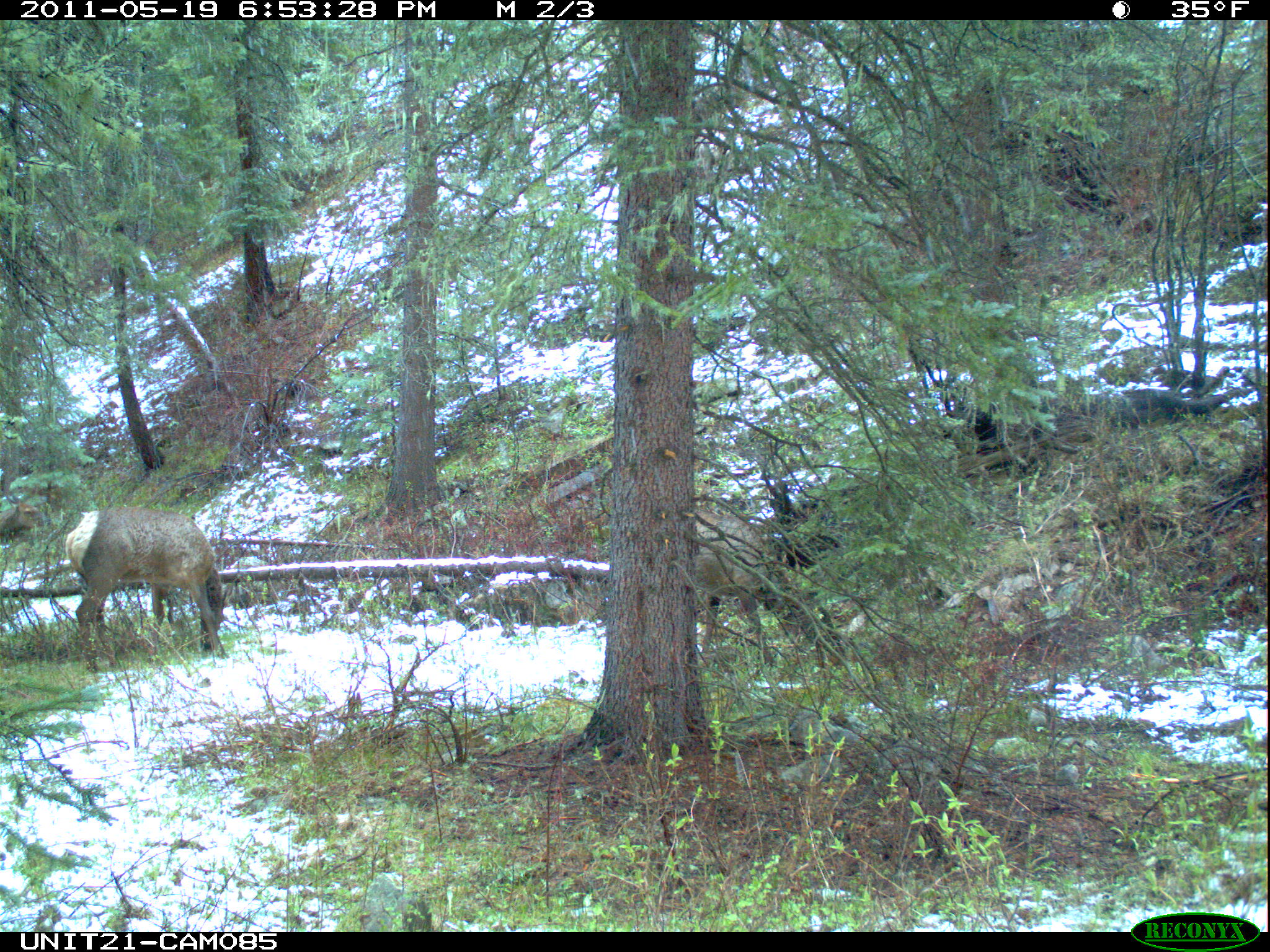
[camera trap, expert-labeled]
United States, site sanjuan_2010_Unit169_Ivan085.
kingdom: Animalia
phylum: Chordata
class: Mammalia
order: Artiodactyla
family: Cervidae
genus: Cervus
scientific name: Cervus elaphus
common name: red deer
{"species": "Cervus elaphus (red deer)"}